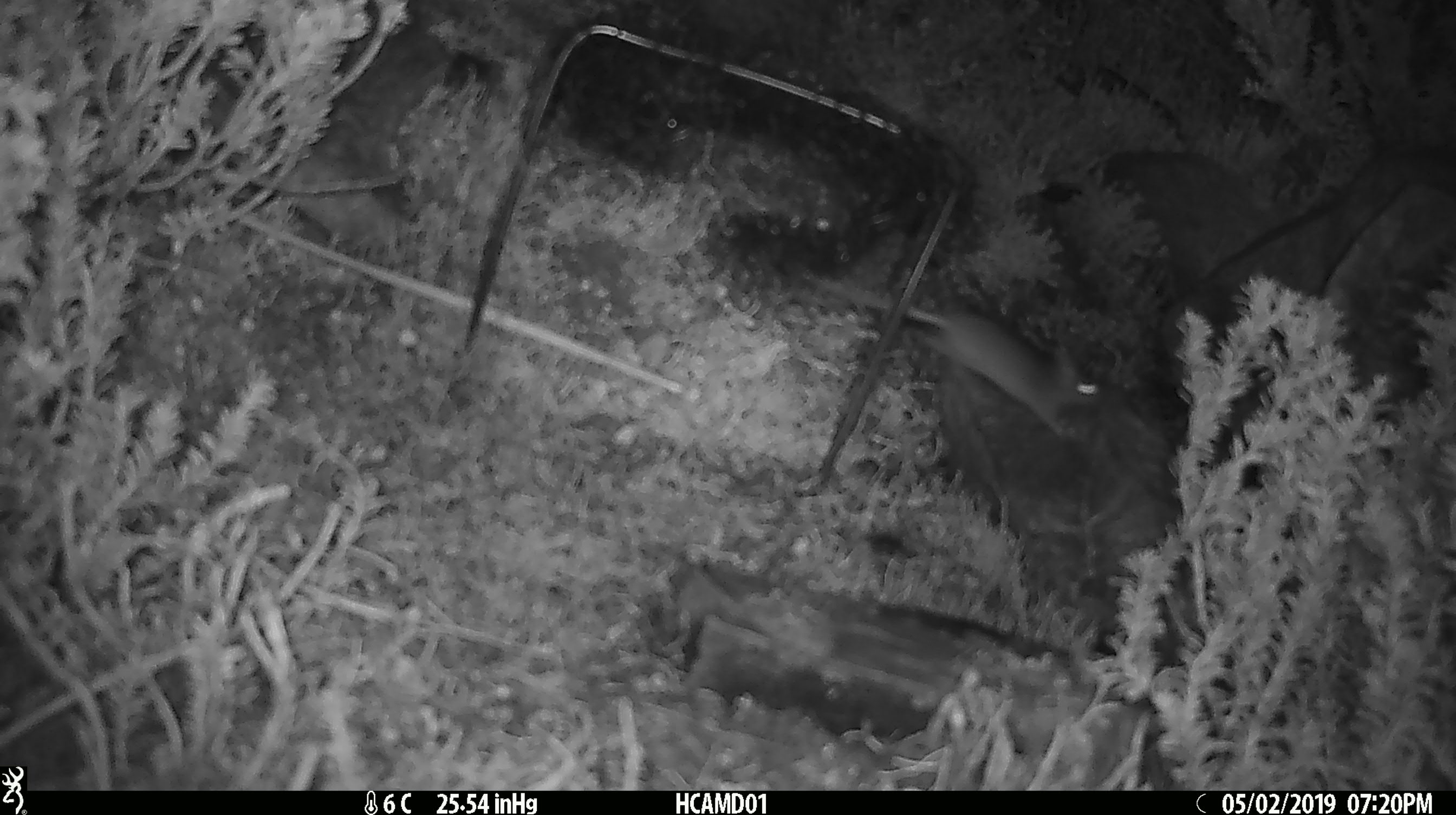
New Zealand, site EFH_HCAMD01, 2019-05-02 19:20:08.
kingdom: Animalia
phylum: Chordata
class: Mammalia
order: Rodentia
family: Muridae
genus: Rattus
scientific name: Rattus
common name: rat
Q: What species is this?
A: Rat (Rattus).